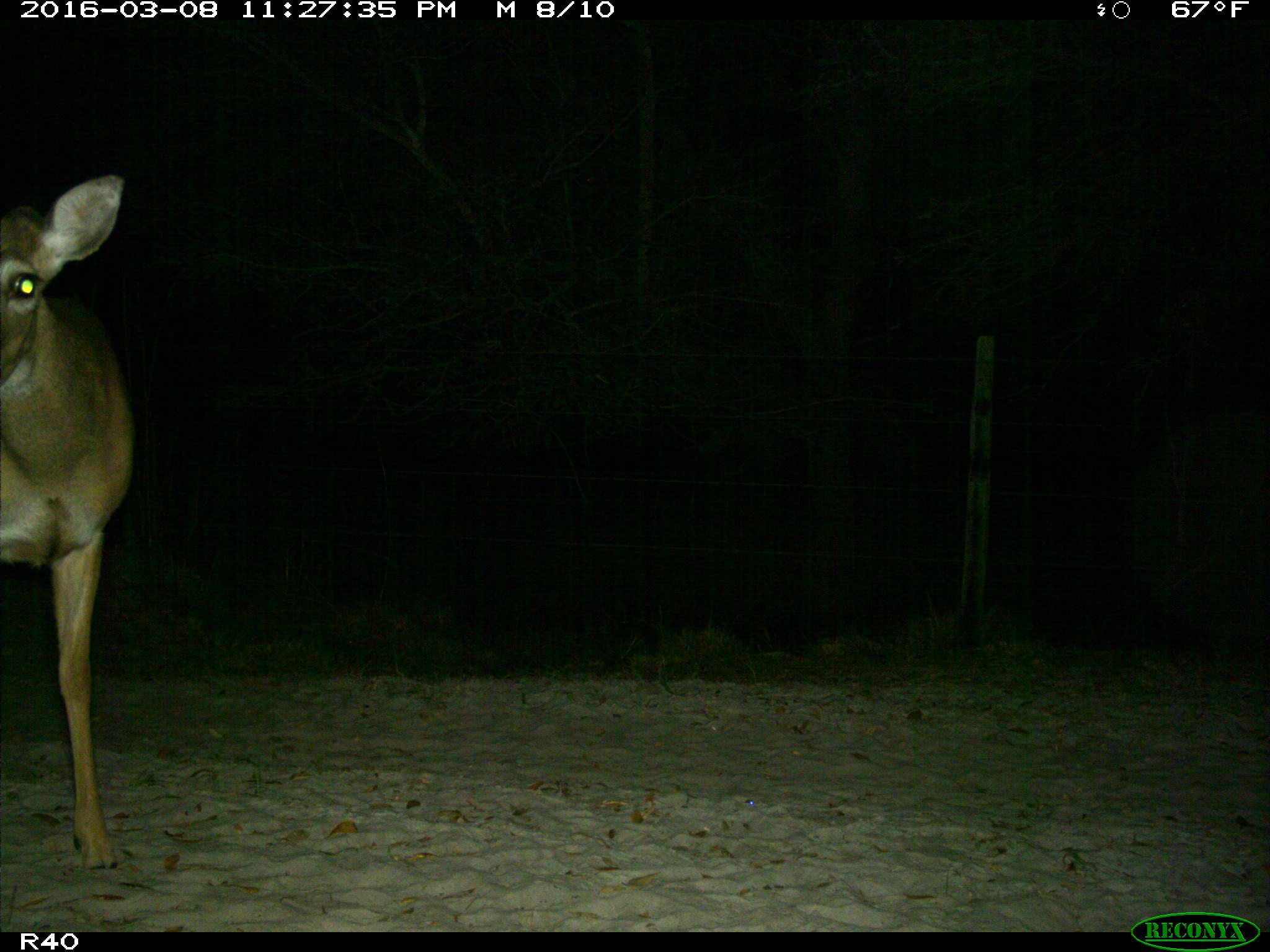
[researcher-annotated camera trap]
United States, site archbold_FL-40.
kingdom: Animalia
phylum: Chordata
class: Mammalia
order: Artiodactyla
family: Cervidae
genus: Odocoileus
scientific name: Odocoileus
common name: deer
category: unidentified deer